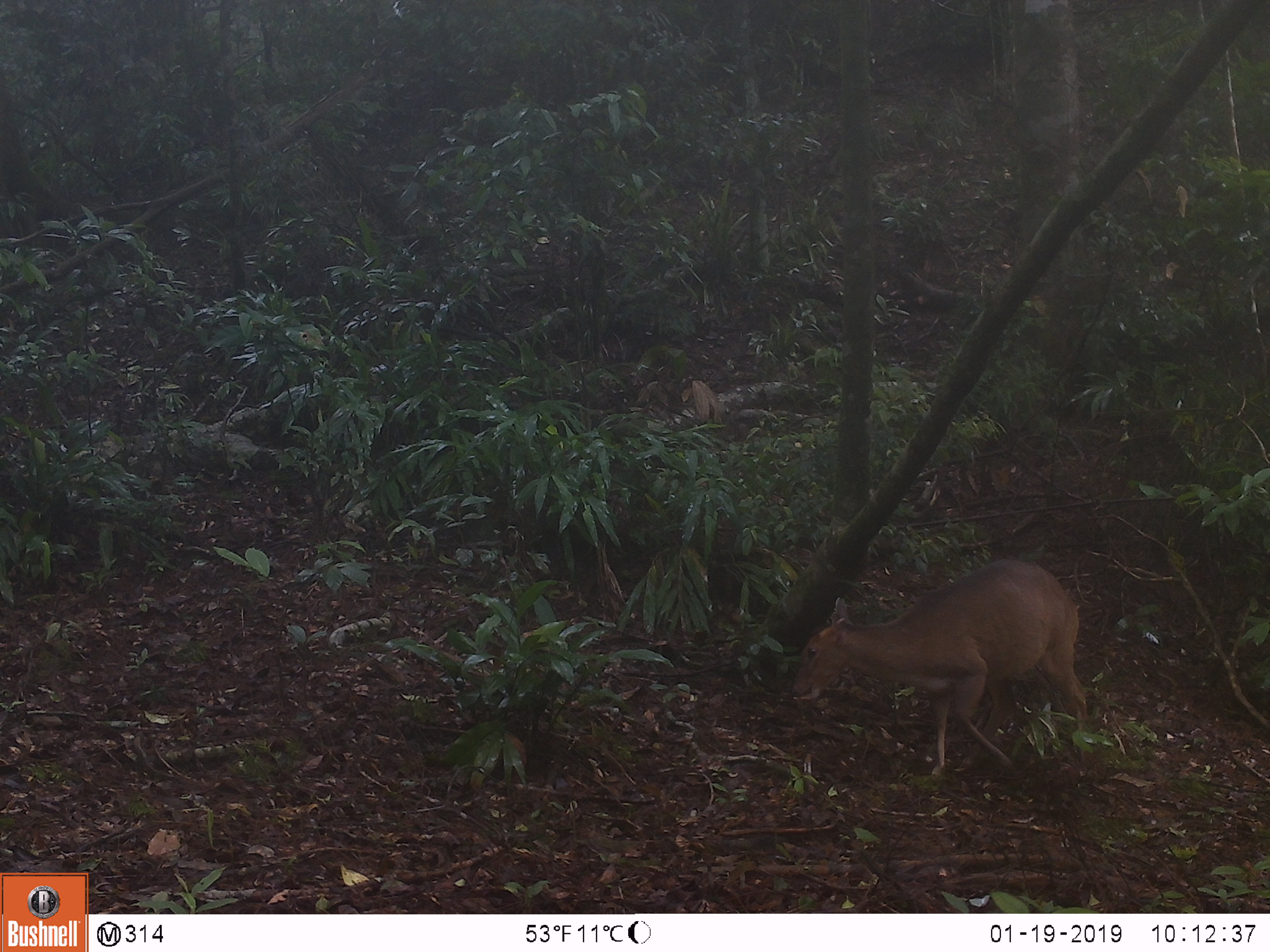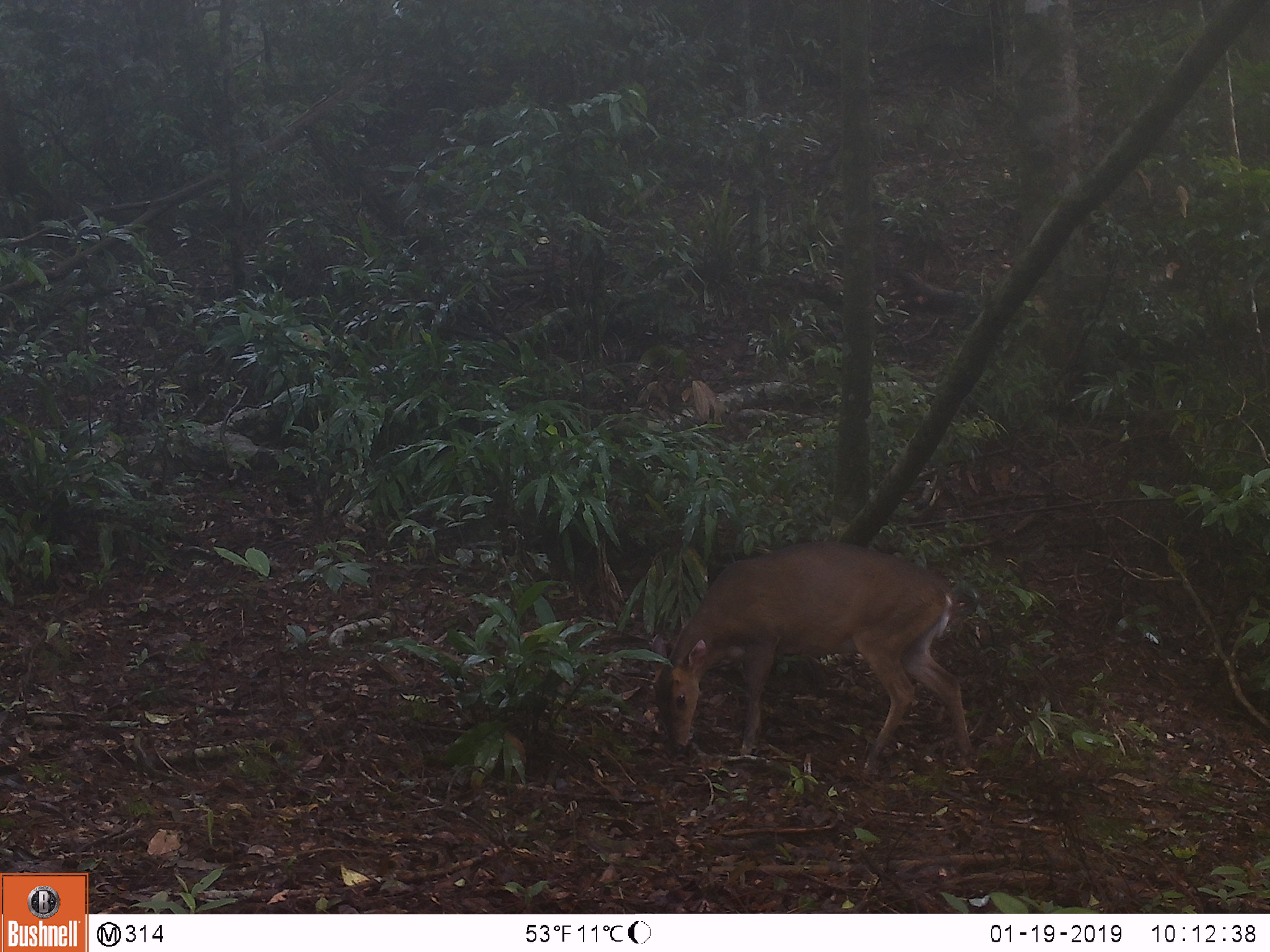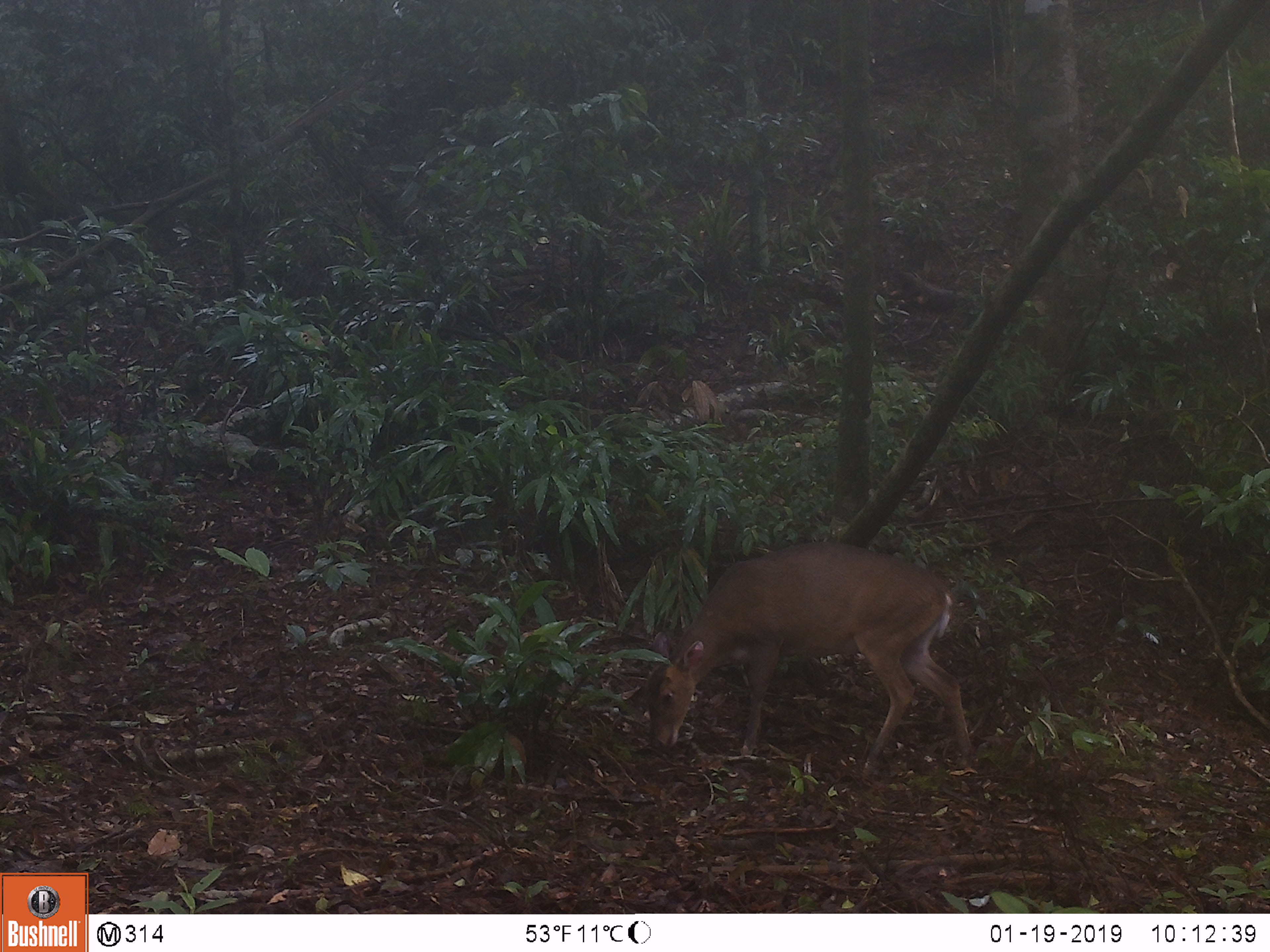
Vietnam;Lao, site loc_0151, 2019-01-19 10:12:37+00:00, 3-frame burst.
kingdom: Animalia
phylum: Chordata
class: Mammalia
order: Artiodactyla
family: Cervidae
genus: Muntiacus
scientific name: Muntiacus vuquangensis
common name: large-antlered muntjac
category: large antlered muntjac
Large antlered muntjac (large-antlered muntjac) (Muntiacus vuquangensis). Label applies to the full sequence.